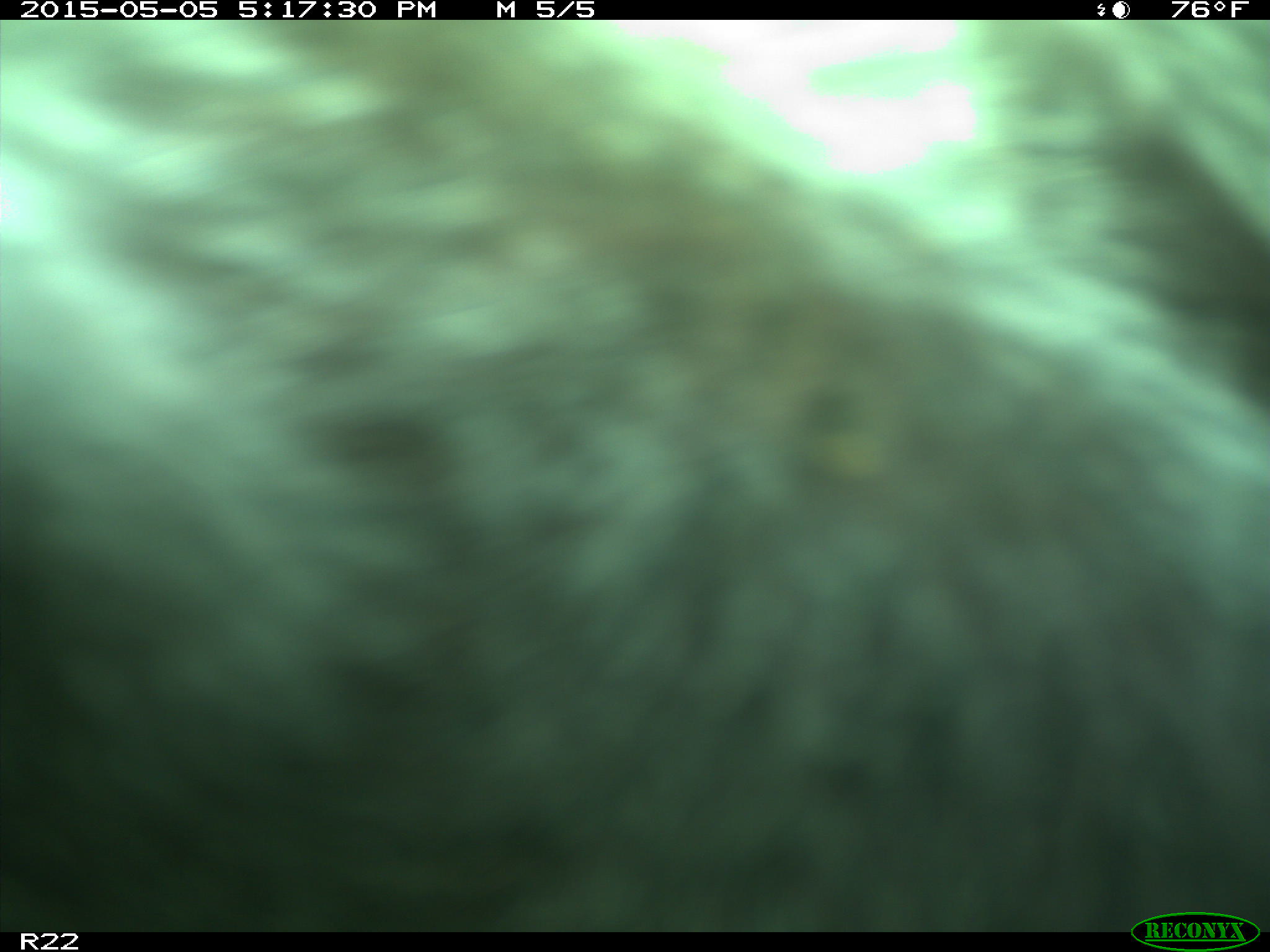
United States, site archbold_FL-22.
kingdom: Animalia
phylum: Chordata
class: Mammalia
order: Artiodactyla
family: Bovidae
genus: Bos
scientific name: Bos taurus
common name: domestic cow